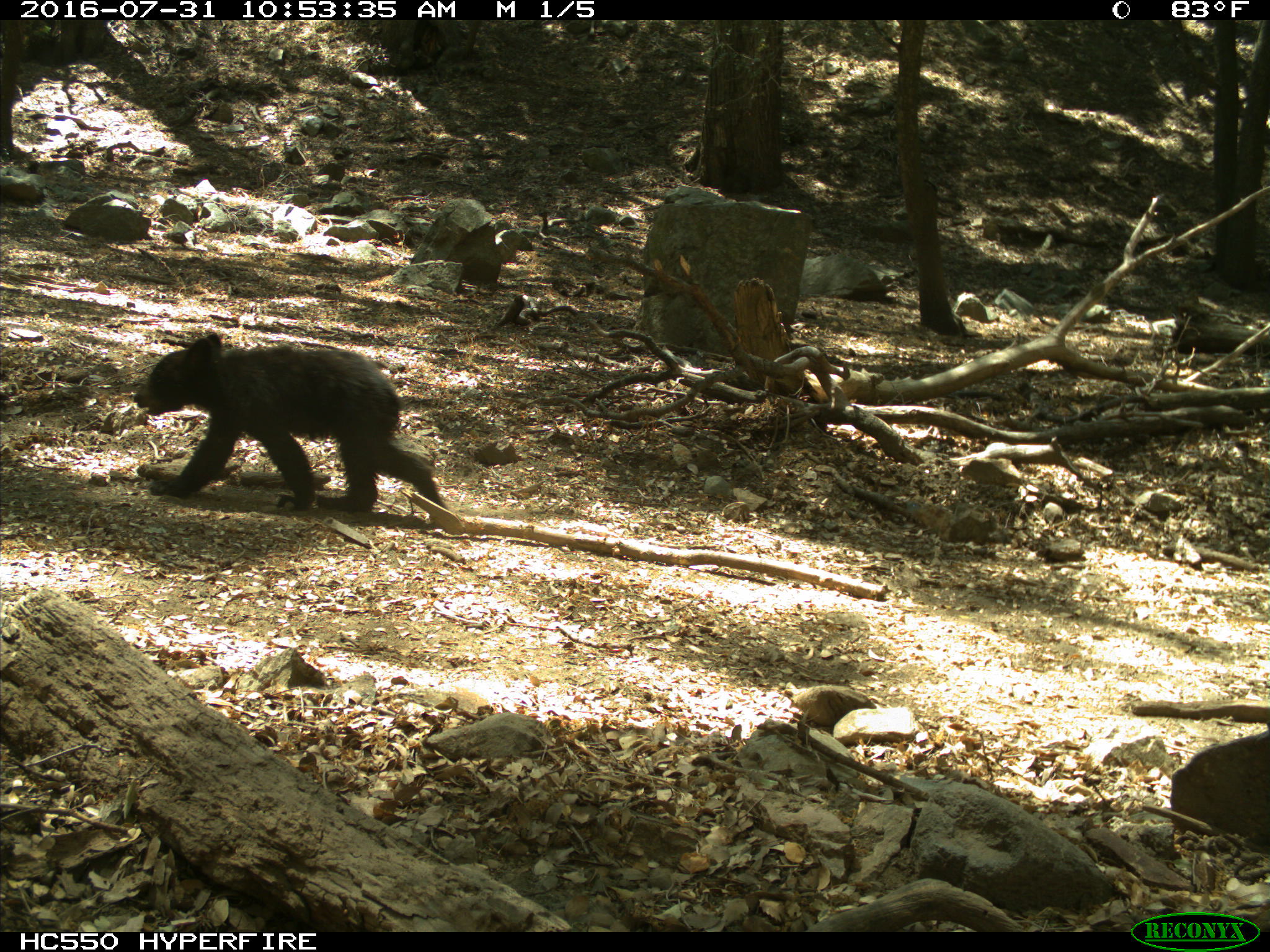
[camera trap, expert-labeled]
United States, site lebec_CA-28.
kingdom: Animalia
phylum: Chordata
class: Mammalia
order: Carnivora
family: Ursidae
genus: Ursus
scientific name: Ursus americanus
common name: american black bear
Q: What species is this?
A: Ursus americanus (american black bear).